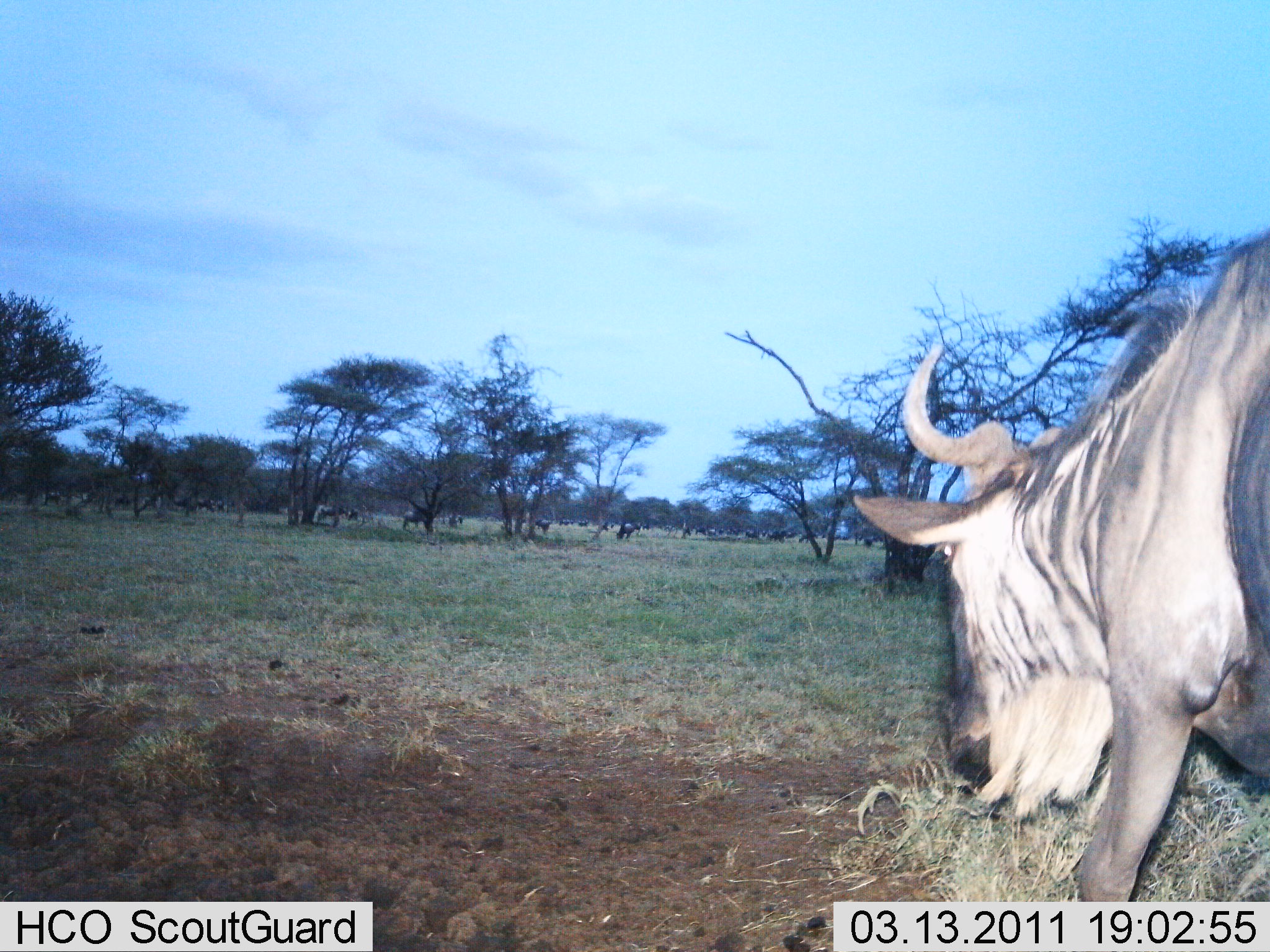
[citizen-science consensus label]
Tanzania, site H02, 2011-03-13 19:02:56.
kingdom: Animalia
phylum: Chordata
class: Mammalia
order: Artiodactyla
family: Bovidae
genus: Connochaetes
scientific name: Connochaetes taurinus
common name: blue wildebeest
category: wildebeest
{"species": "wildebeest (blue wildebeest) (Connochaetes taurinus)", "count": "11-50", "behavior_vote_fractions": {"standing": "50%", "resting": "0%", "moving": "50%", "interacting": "0%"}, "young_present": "0%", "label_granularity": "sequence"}